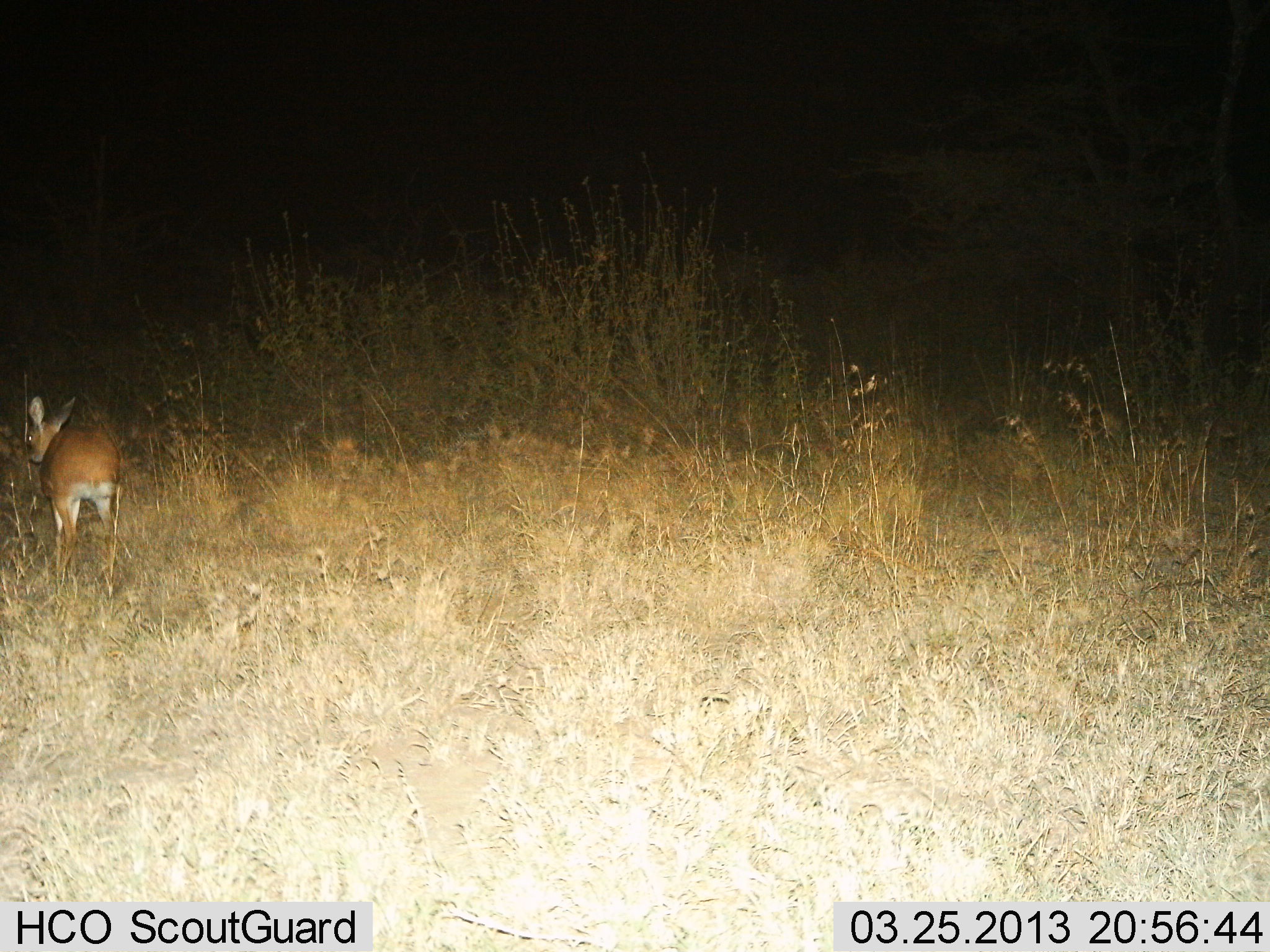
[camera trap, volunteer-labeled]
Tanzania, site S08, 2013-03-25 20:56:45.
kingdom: Animalia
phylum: Chordata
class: Mammalia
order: Artiodactyla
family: Bovidae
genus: Madoqua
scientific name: Madoqua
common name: dikdik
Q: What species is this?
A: Dikdik (Madoqua).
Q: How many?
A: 1.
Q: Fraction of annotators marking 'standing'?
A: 47%.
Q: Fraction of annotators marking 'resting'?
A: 0%.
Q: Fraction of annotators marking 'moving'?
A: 37%.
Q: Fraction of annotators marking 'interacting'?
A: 0%.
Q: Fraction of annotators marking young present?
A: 0%.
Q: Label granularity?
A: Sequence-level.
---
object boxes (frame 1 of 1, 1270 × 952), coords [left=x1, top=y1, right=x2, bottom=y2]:
animal: [left=24, top=393, right=126, bottom=598]